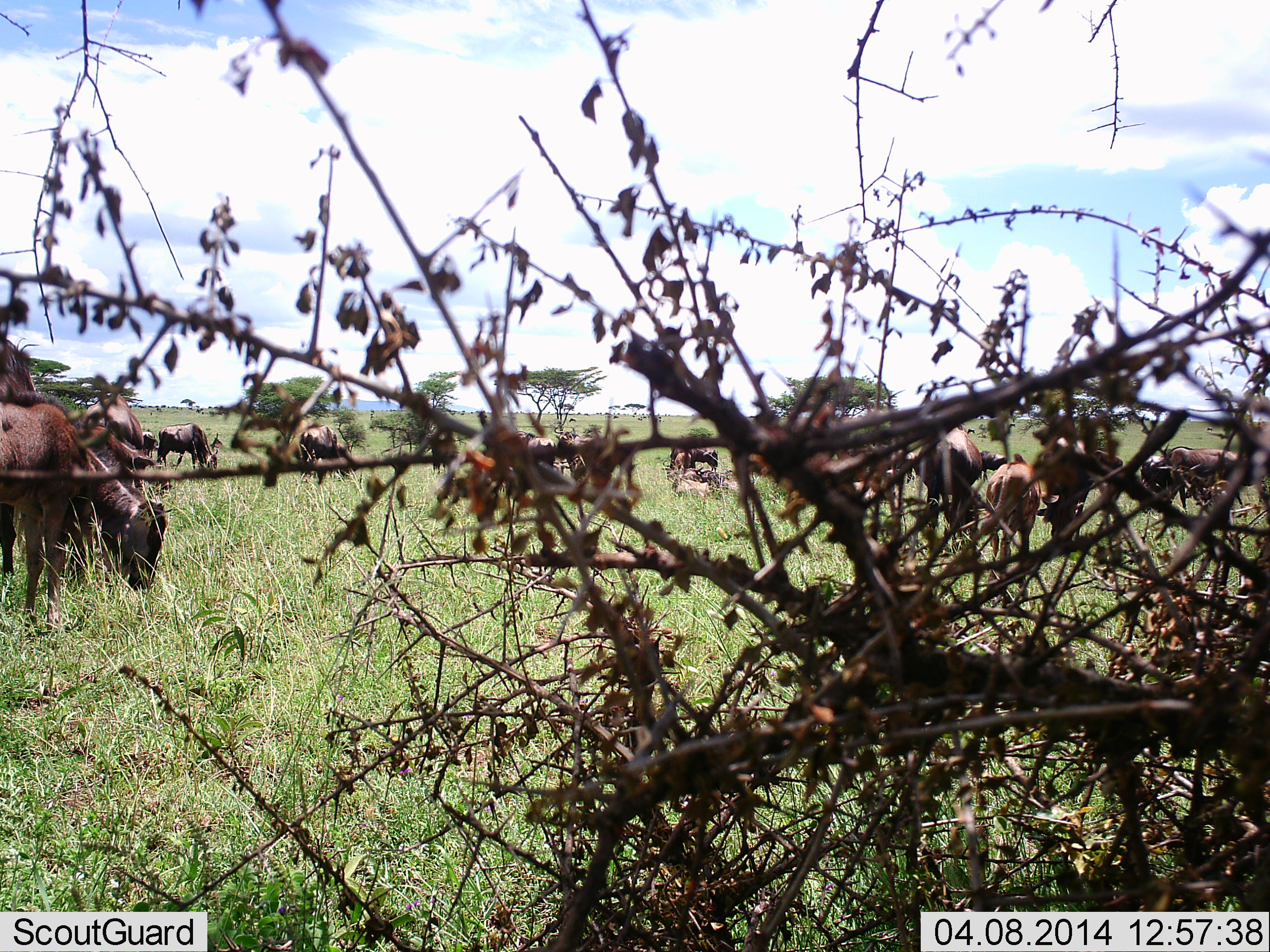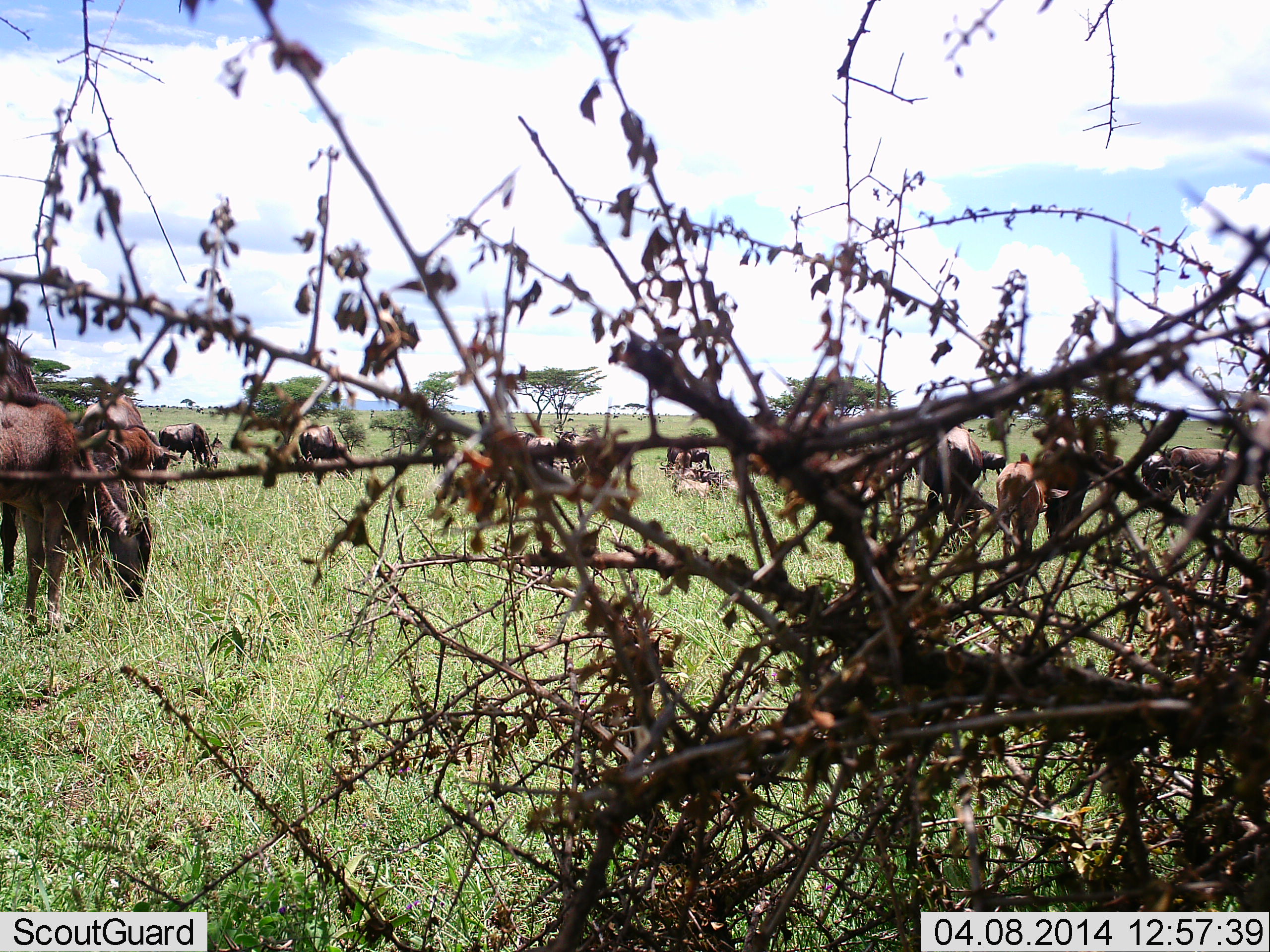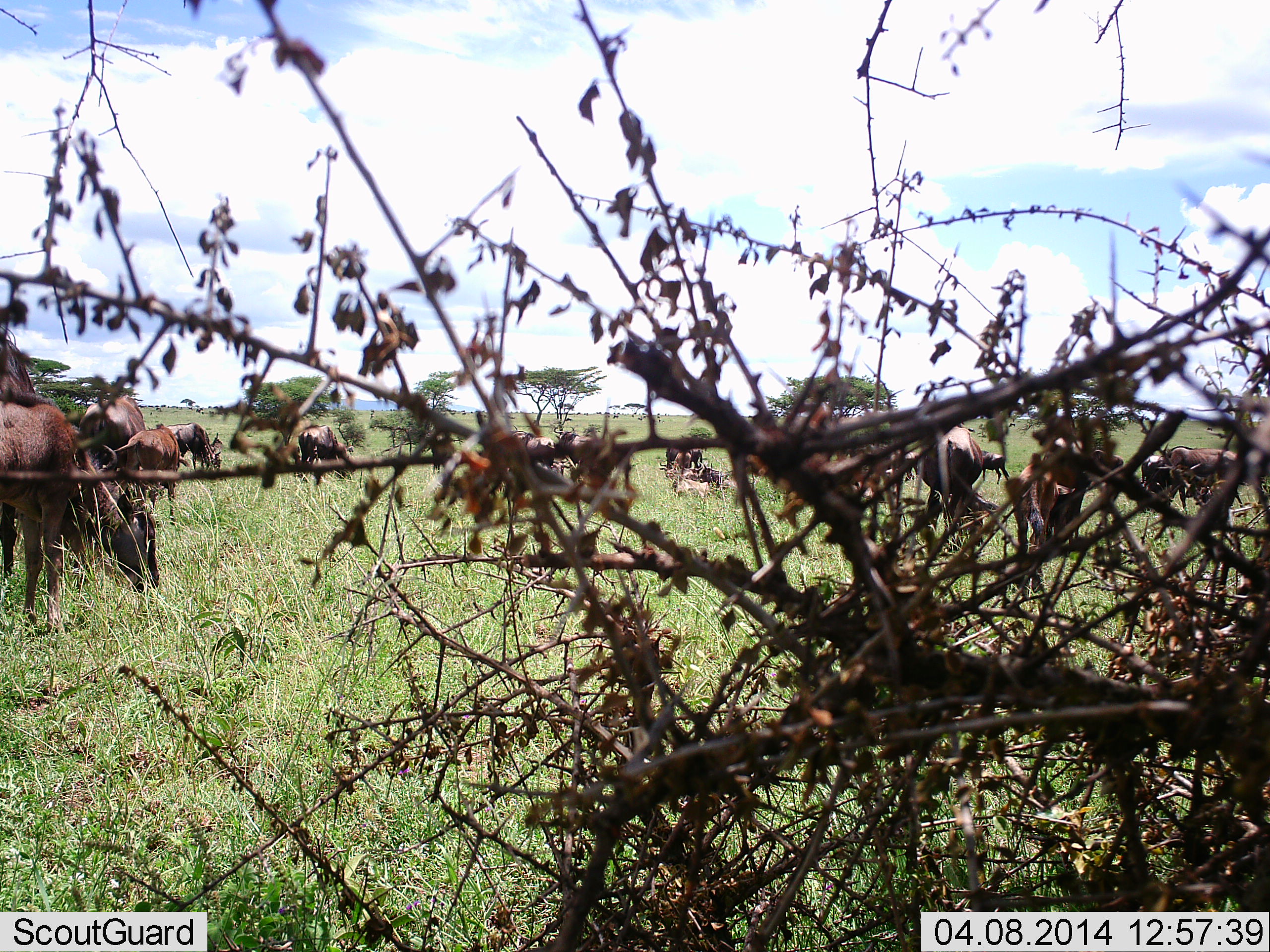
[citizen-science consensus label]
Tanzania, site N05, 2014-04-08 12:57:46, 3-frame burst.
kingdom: Animalia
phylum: Chordata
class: Mammalia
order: Artiodactyla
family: Bovidae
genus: Connochaetes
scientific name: Connochaetes taurinus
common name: blue wildebeest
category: wildebeest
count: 11-50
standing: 40%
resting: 10%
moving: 20%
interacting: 0%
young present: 40%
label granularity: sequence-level